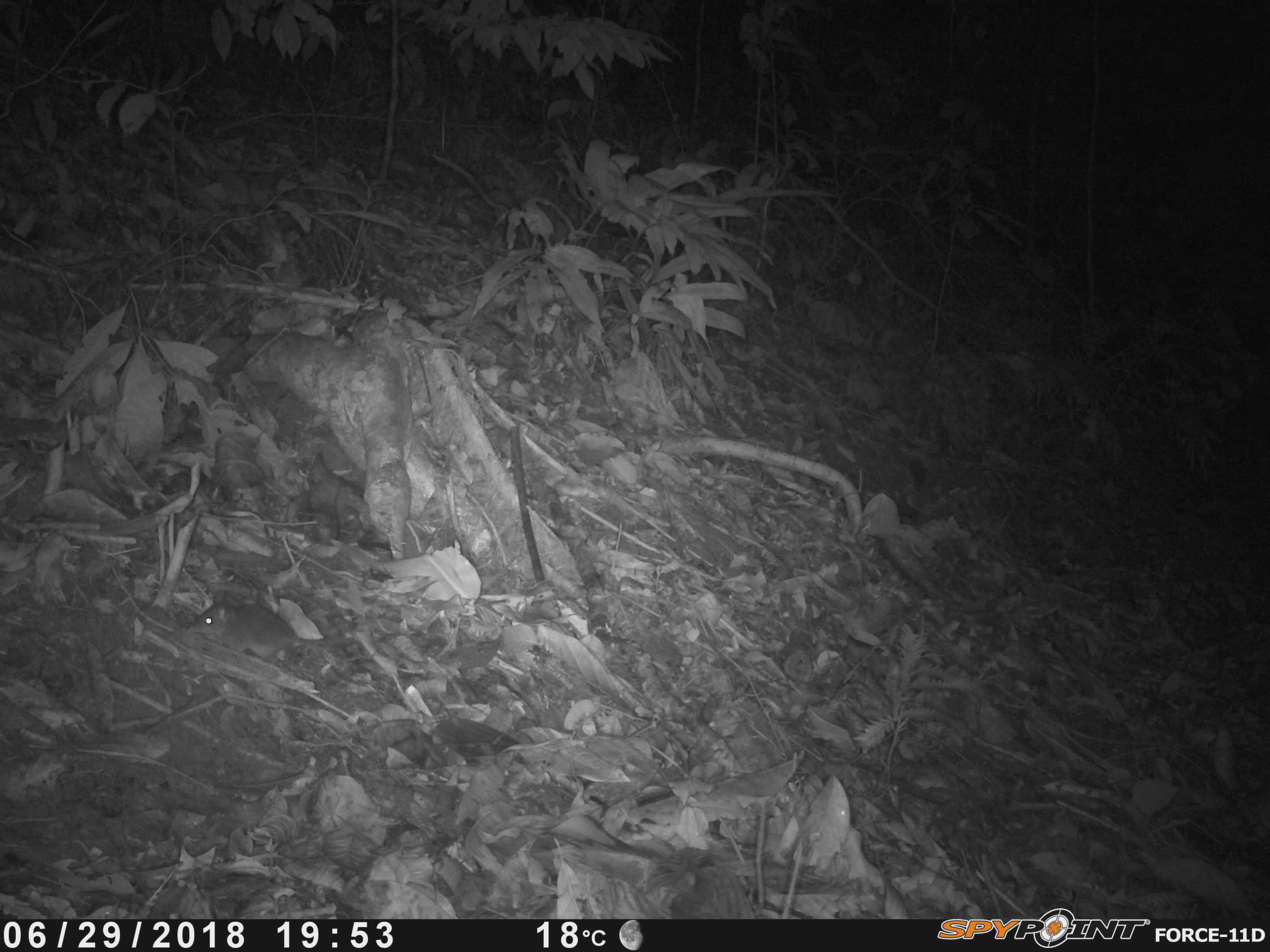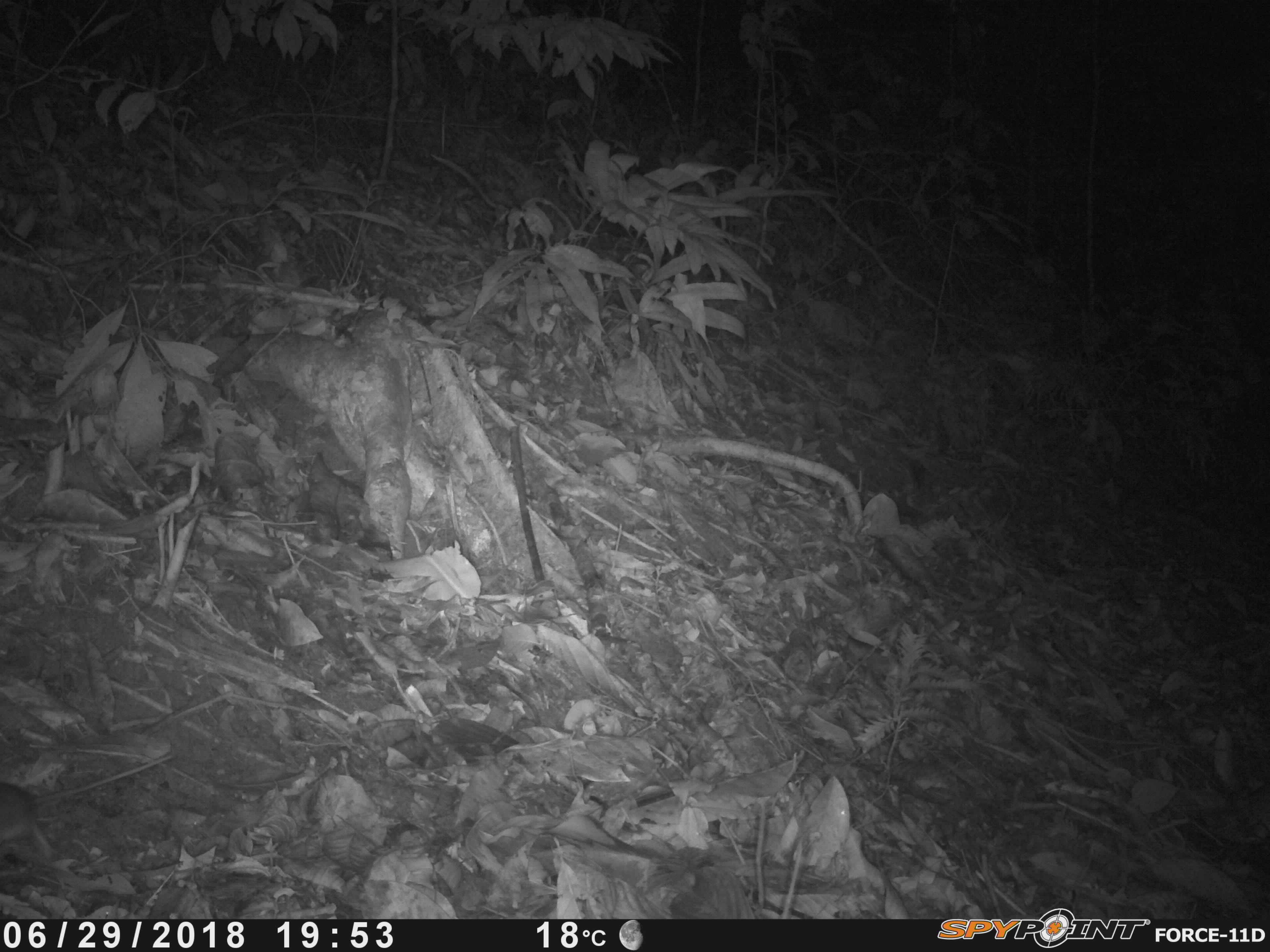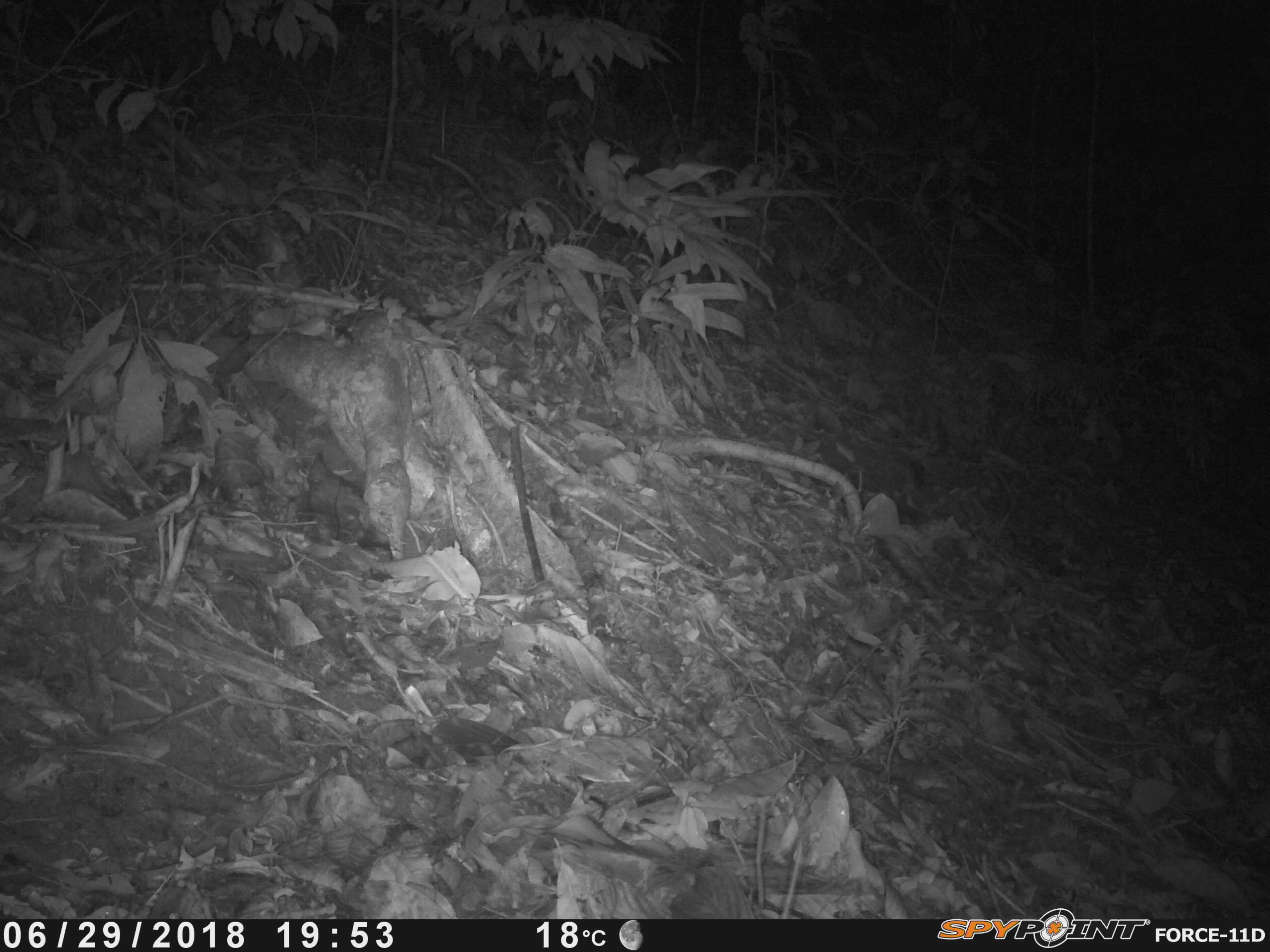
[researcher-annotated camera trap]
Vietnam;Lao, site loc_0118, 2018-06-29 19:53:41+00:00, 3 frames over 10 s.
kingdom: Animalia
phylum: Chordata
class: Mammalia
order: Rodentia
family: Muridae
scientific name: Muridae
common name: old-world mice and rats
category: unidentified murid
Unidentified murid (old-world mice and rats) (Muridae). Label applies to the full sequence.